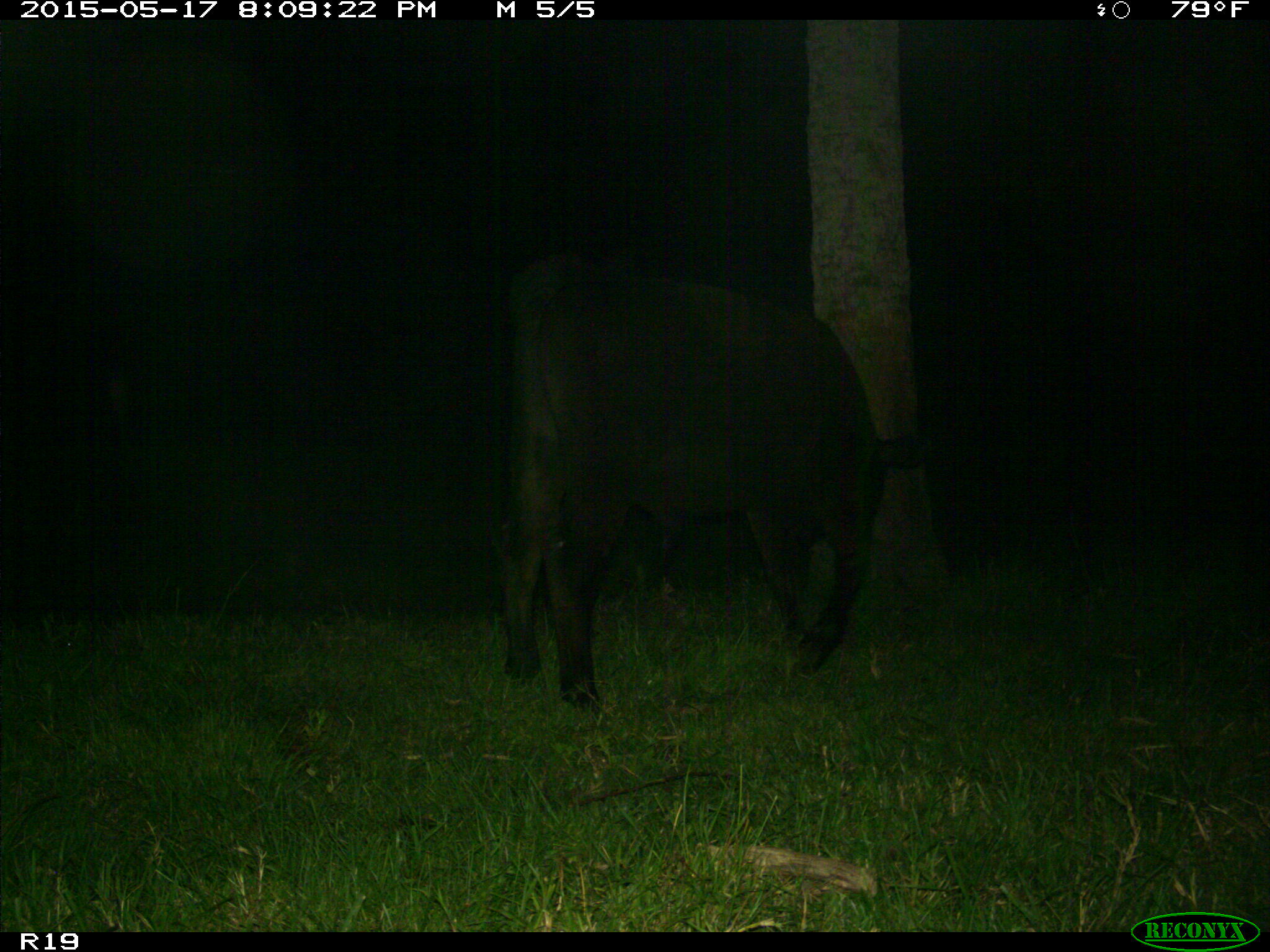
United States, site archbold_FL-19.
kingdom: Animalia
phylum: Chordata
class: Mammalia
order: Artiodactyla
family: Bovidae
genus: Bos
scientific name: Bos taurus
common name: domestic cow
Bos taurus (domestic cow).